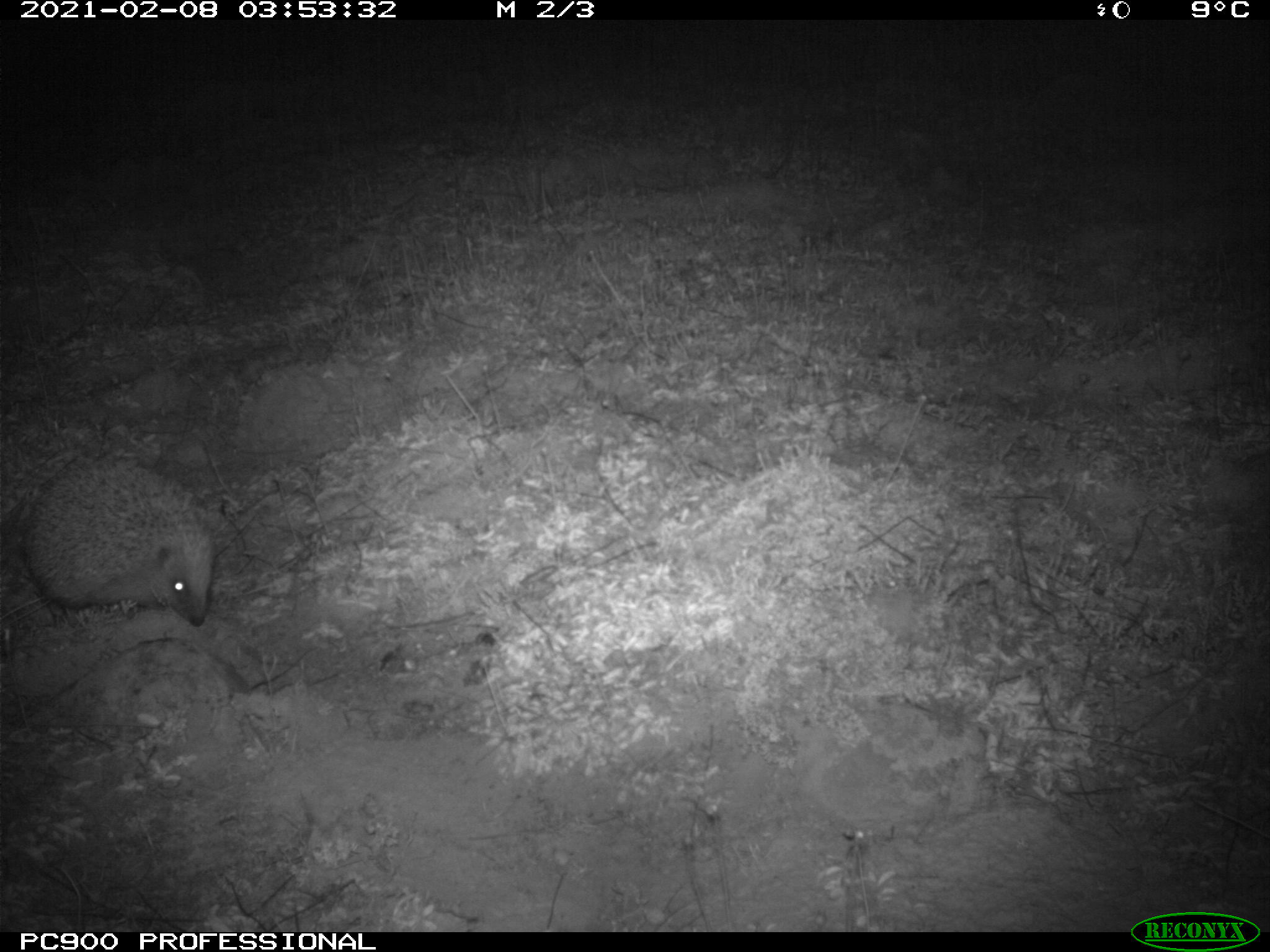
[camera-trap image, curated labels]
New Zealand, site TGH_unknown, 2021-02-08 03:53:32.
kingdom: Animalia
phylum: Chordata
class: Mammalia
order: Eulipotyphla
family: Erinaceidae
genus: Erinaceus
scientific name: Erinaceus europaeus europaeus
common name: european hedgehog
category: hedgehog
Hedgehog (european hedgehog) (Erinaceus europaeus europaeus).